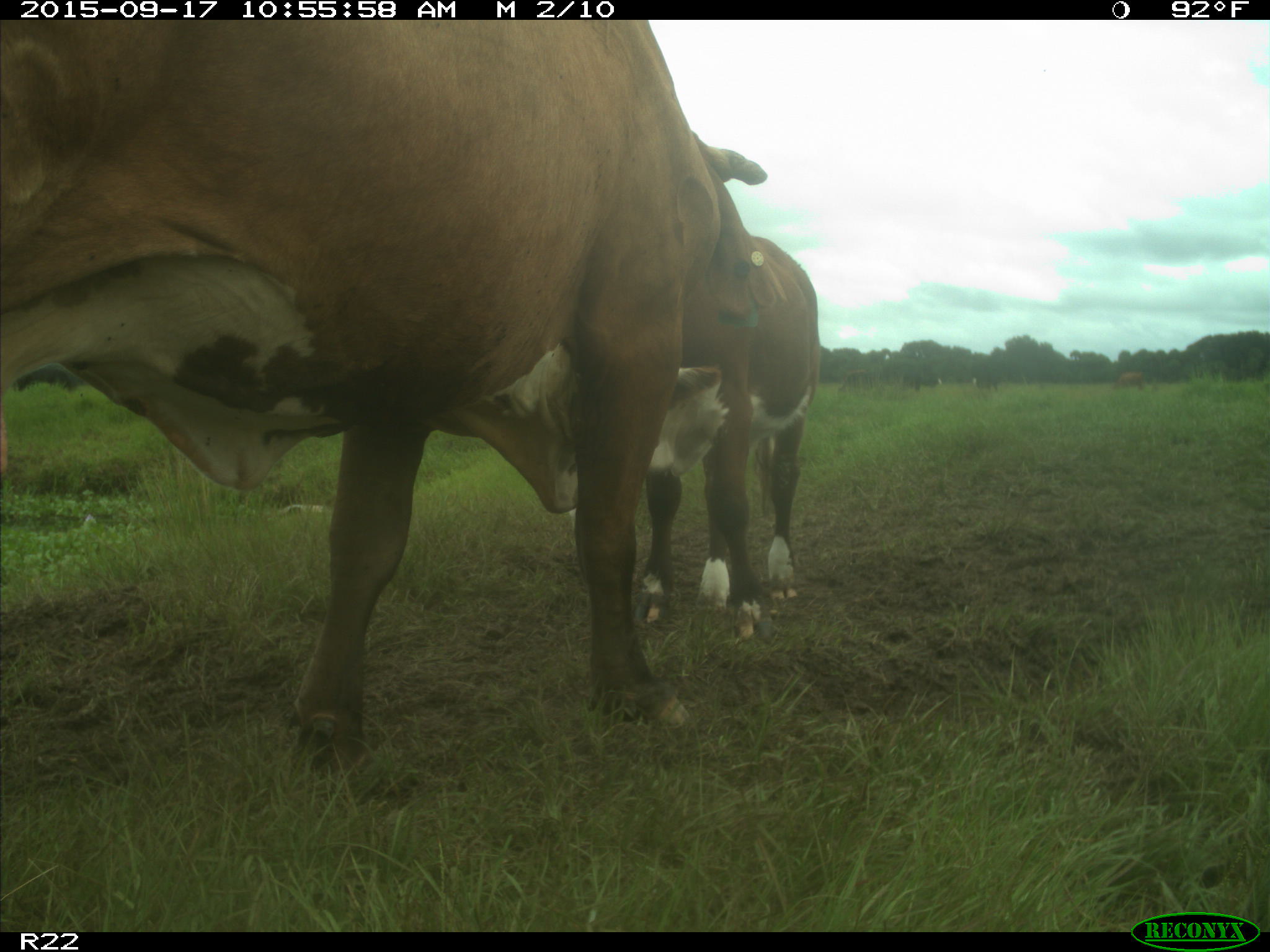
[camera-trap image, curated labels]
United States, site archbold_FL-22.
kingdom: Animalia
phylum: Chordata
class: Mammalia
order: Artiodactyla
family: Bovidae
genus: Bos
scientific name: Bos taurus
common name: domestic cow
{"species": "Bos taurus (domestic cow)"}